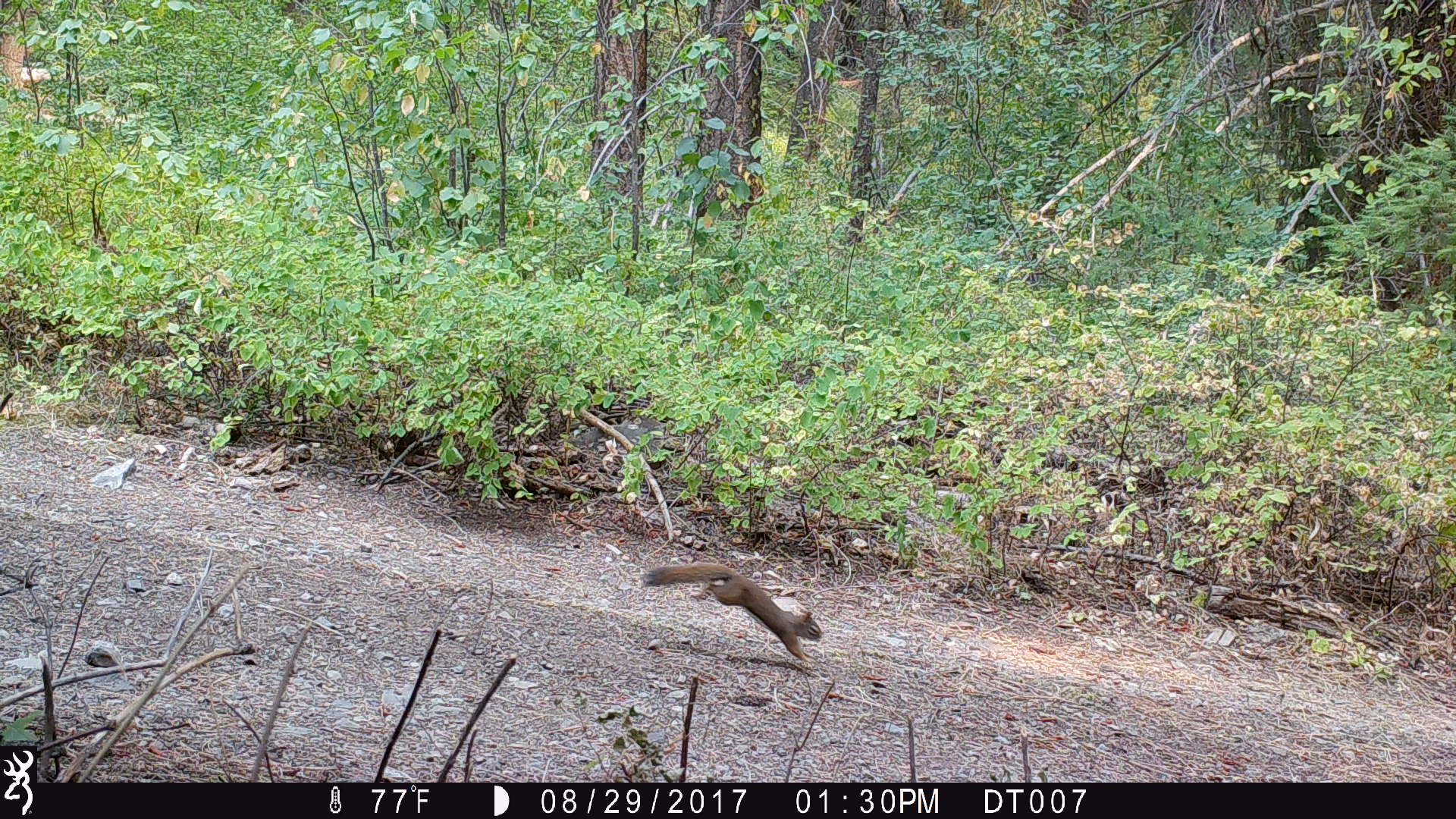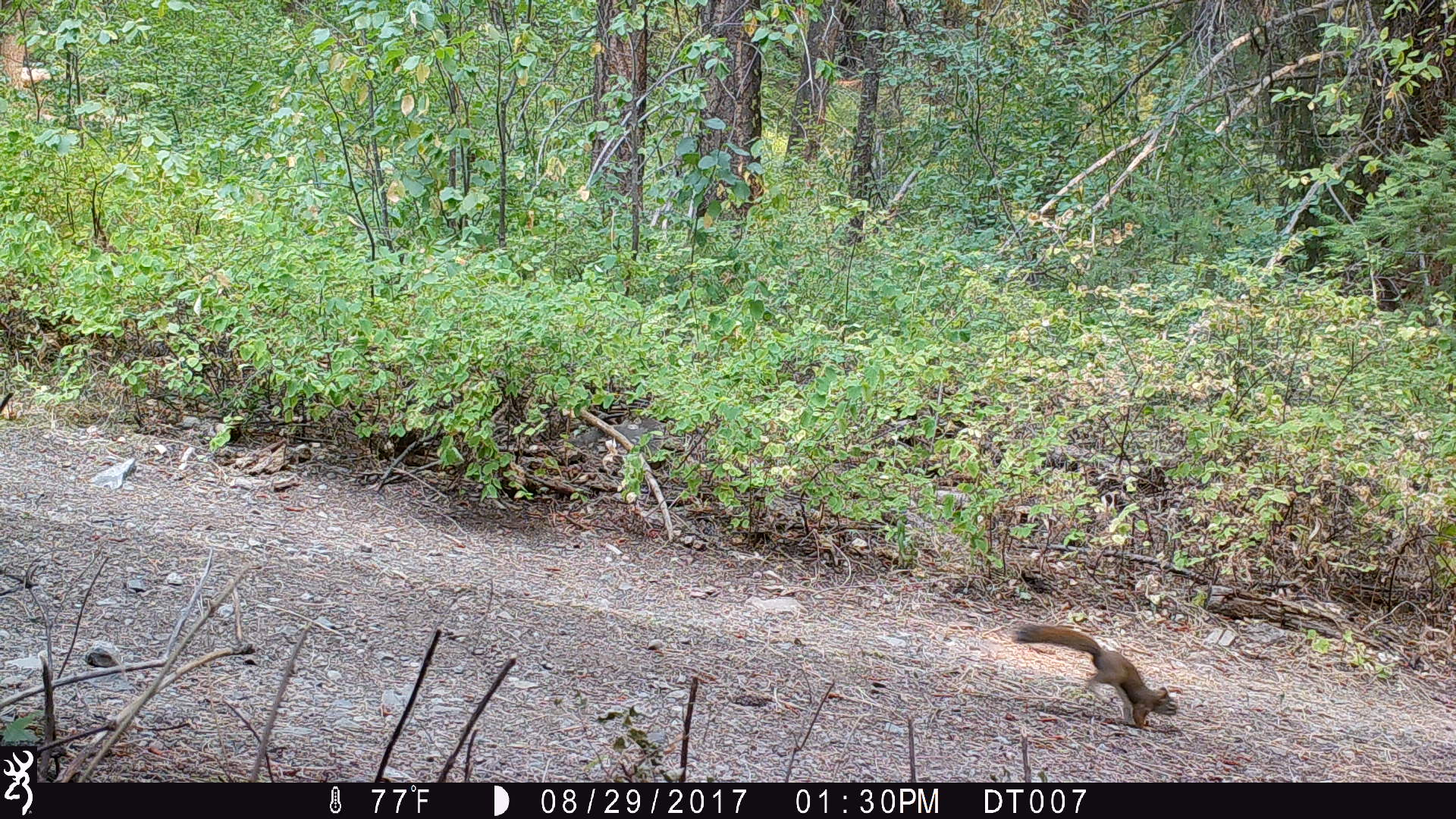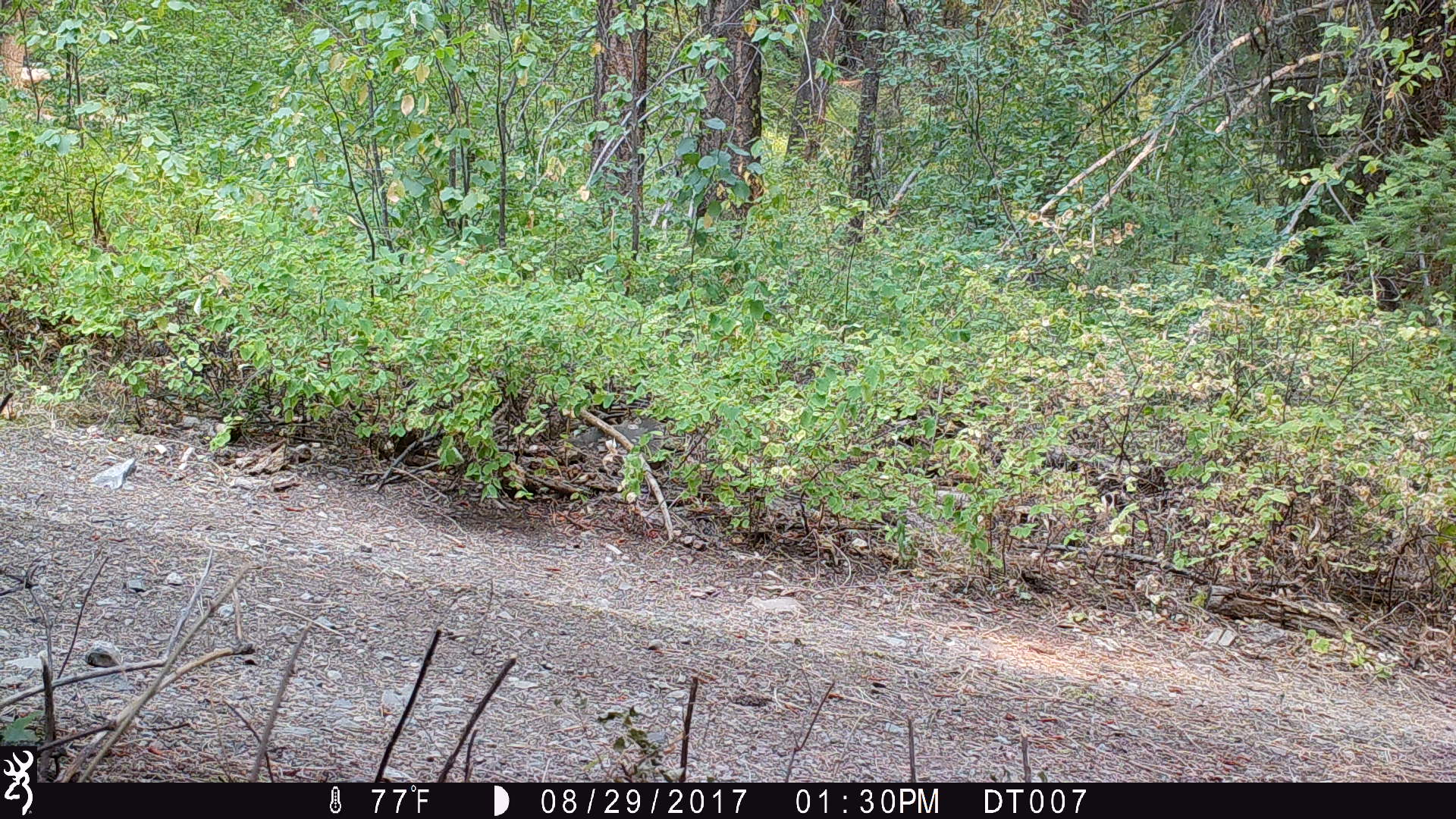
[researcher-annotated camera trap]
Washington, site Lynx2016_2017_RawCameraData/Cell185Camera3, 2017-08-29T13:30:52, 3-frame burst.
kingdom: Animalia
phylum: Chordata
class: Mammalia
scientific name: Mammalia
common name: small mammal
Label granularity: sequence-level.